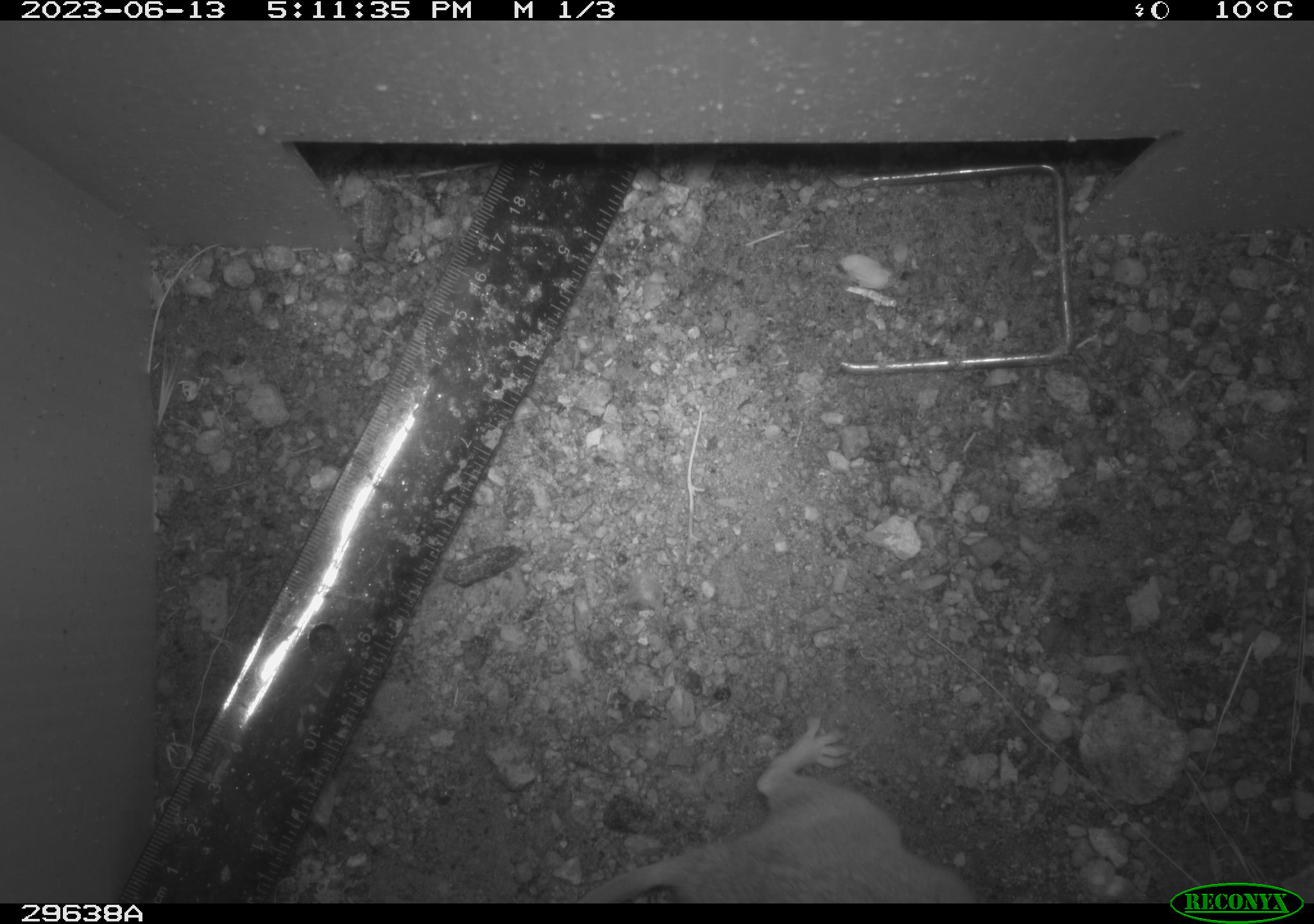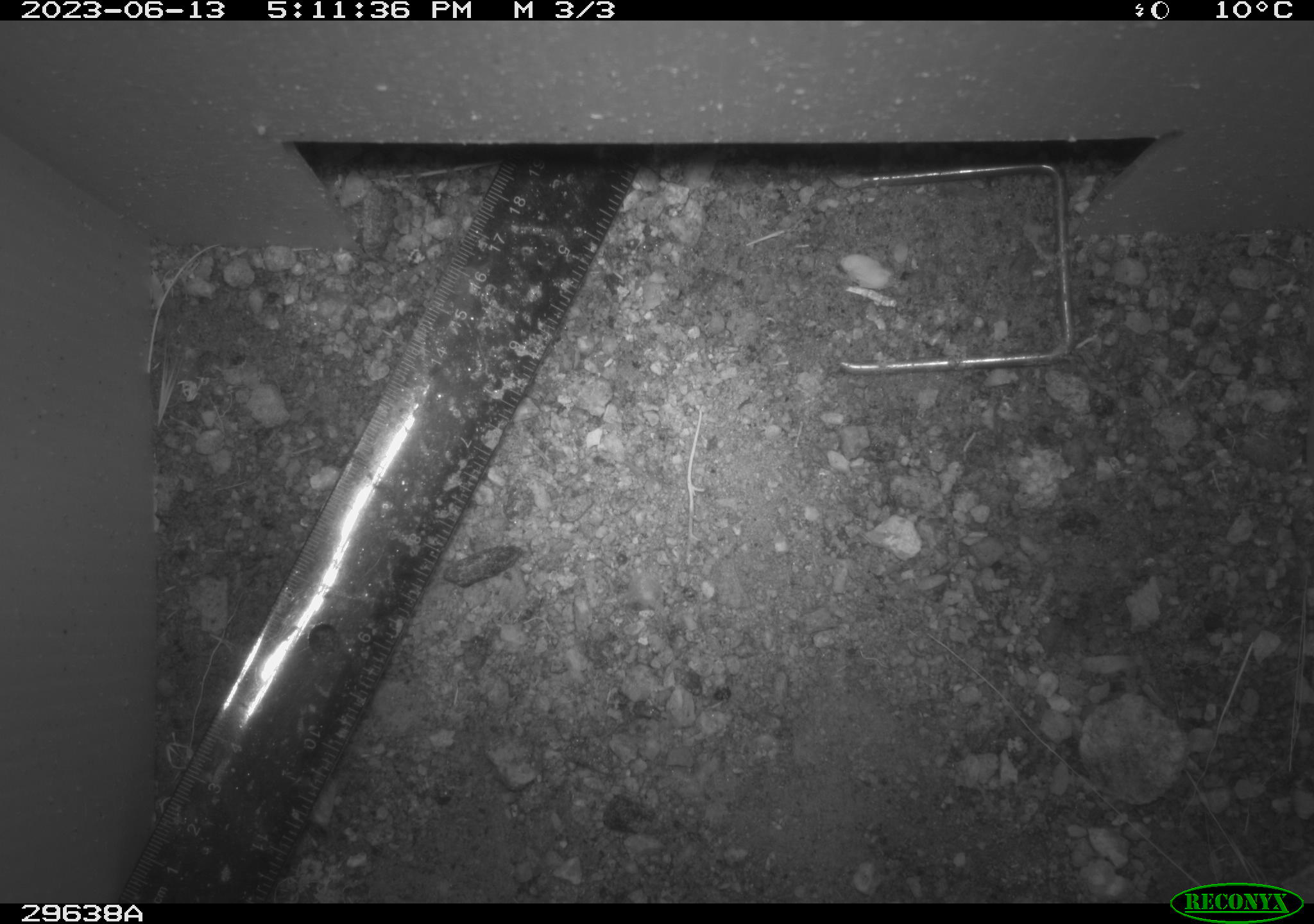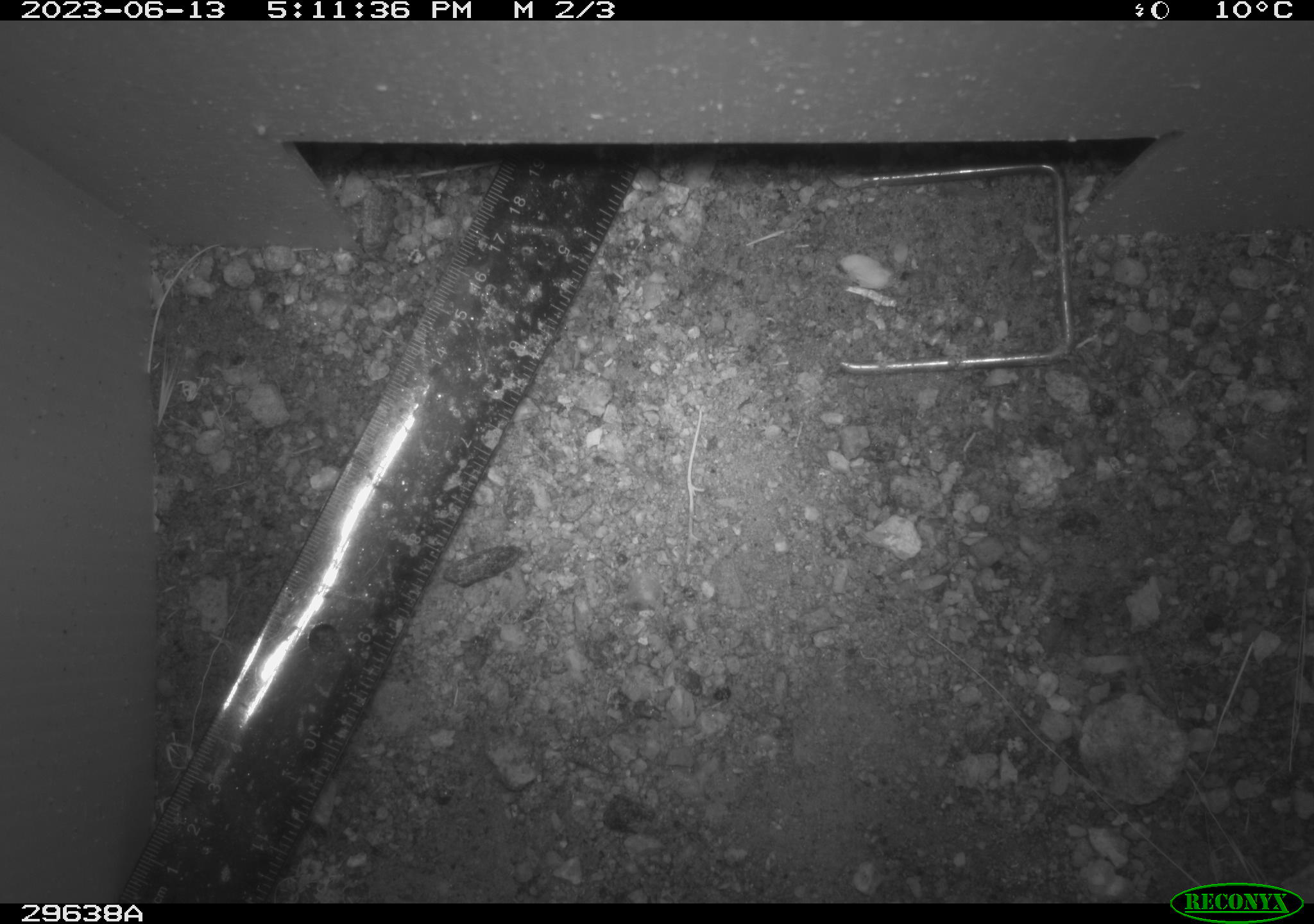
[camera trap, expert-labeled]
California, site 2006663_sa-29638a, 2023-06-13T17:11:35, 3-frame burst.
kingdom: Animalia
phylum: Chordata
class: Mammalia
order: Rodentia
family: Cricetidae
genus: Neotoma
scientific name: Neotoma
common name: pack rat or woodrat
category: neotoma species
Neotoma species (pack rat or woodrat) (Neotoma).